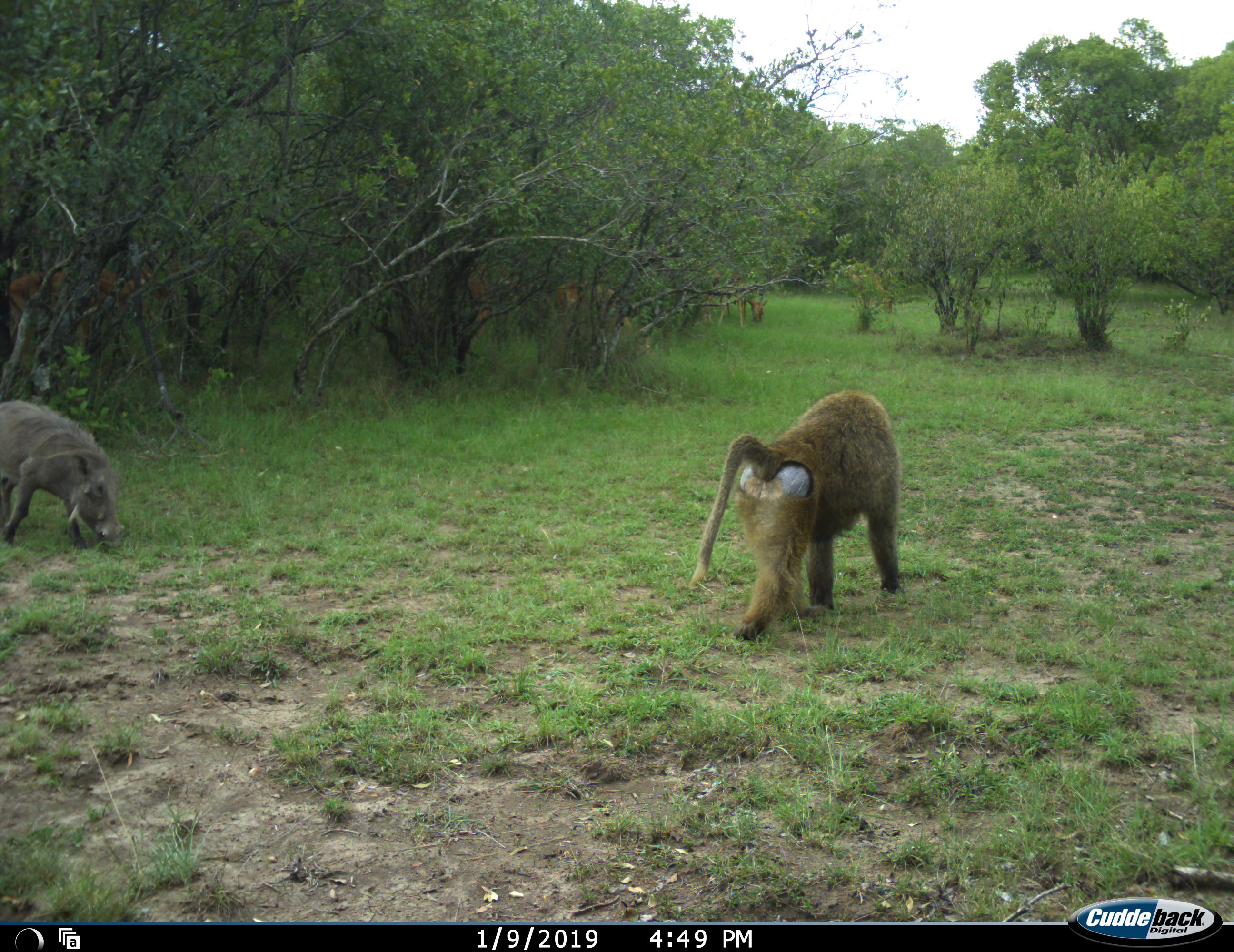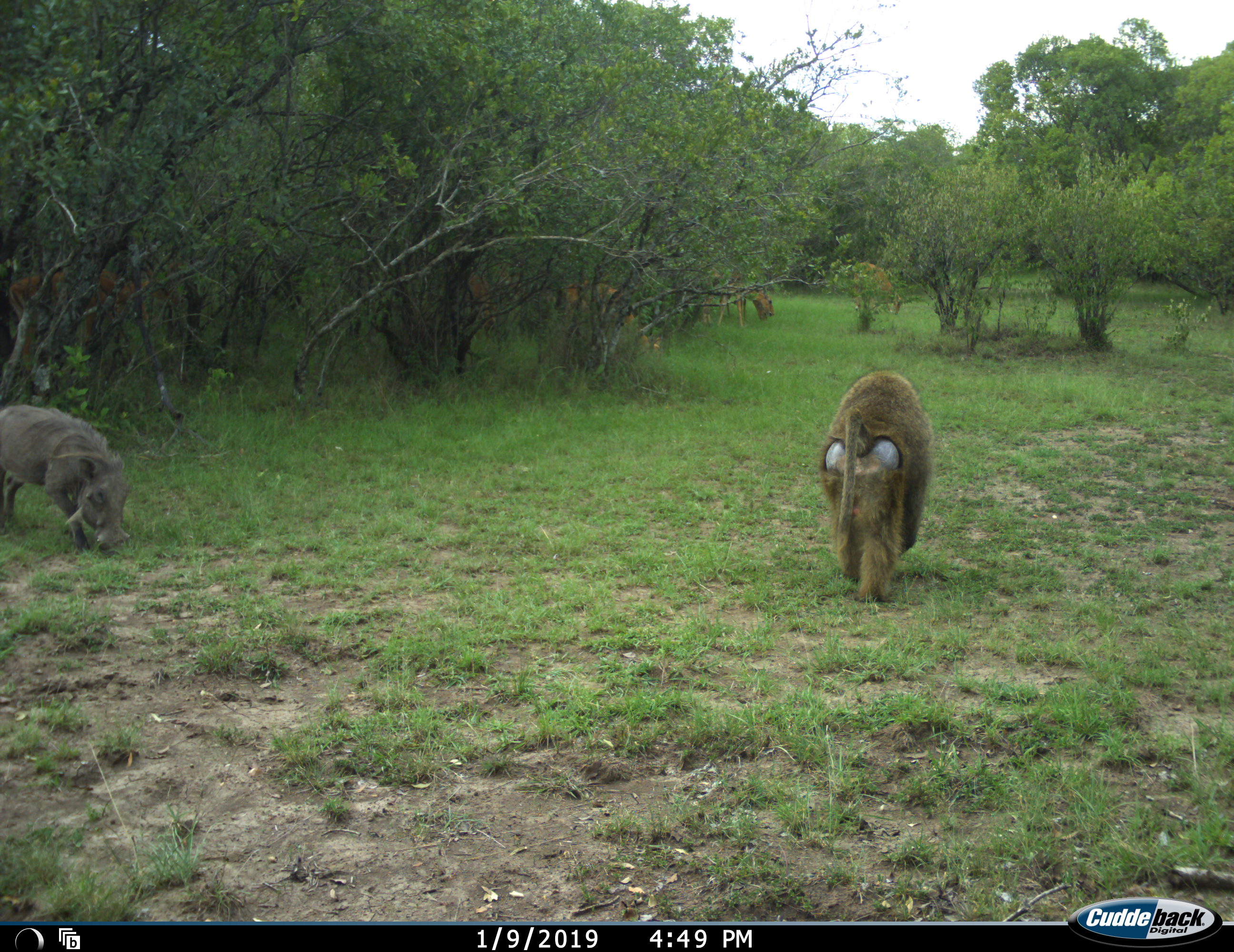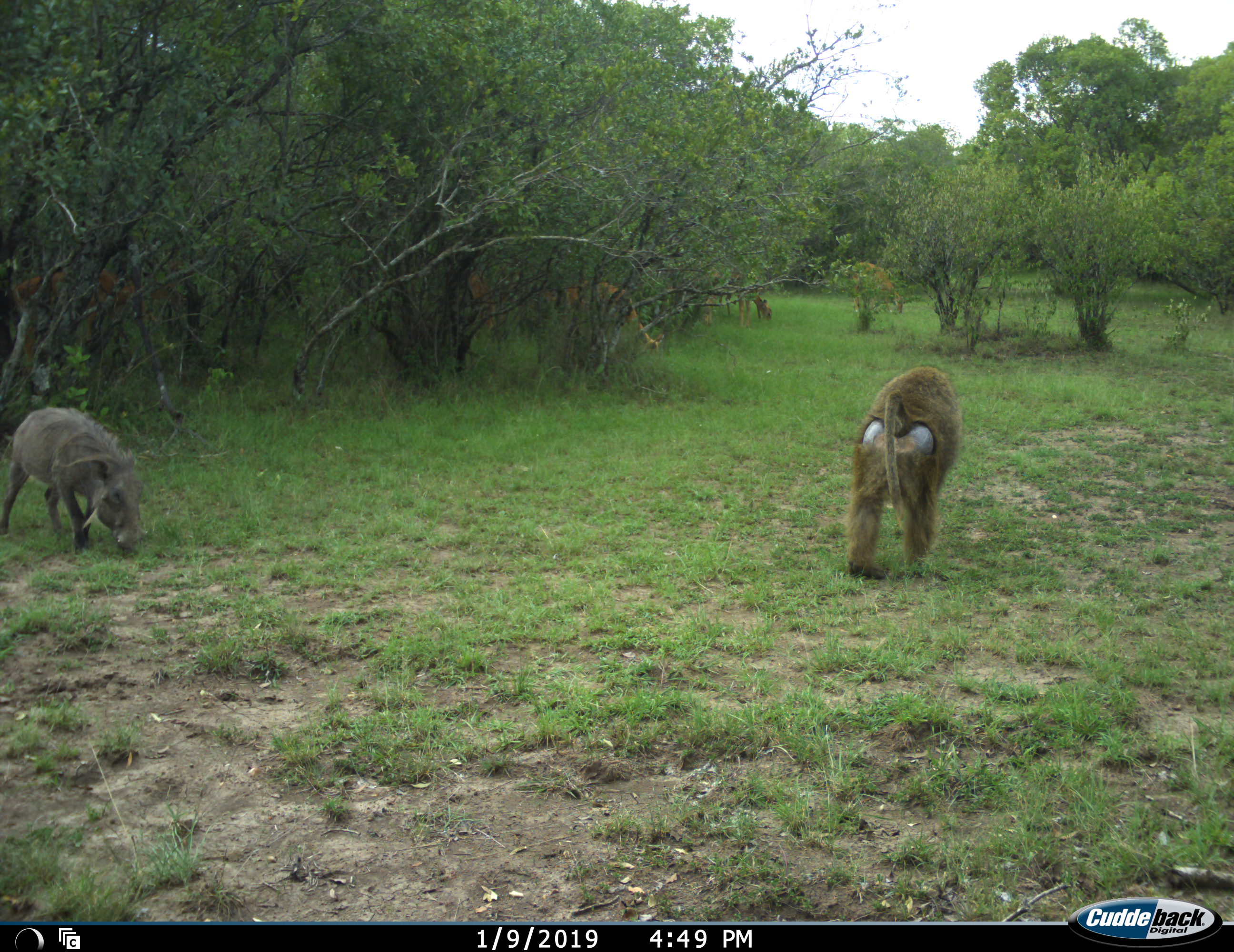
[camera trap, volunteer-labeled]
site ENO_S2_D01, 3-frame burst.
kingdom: Animalia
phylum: Chordata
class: Mammalia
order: Primates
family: Cercopithecidae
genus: Papio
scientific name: Papio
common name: baboon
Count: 1.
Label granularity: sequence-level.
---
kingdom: Animalia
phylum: Chordata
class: Mammalia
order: Artiodactyla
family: Bovidae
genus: Aepyceros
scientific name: Aepyceros melampus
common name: impala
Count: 5.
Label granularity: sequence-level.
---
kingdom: Animalia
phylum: Chordata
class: Mammalia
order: Artiodactyla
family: Suidae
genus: Phacochoerus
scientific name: Phacochoerus africanus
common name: warthog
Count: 1.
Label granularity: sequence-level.